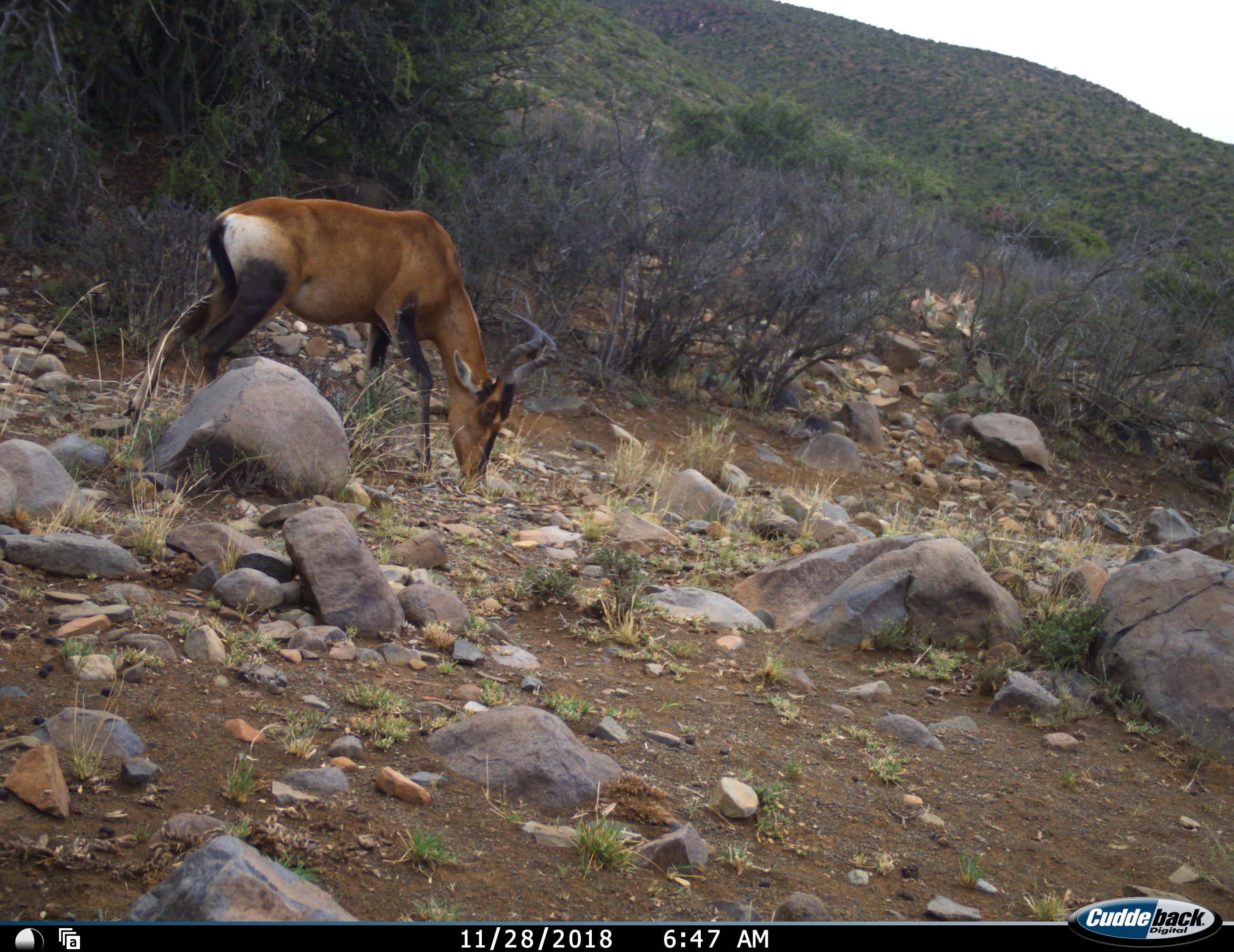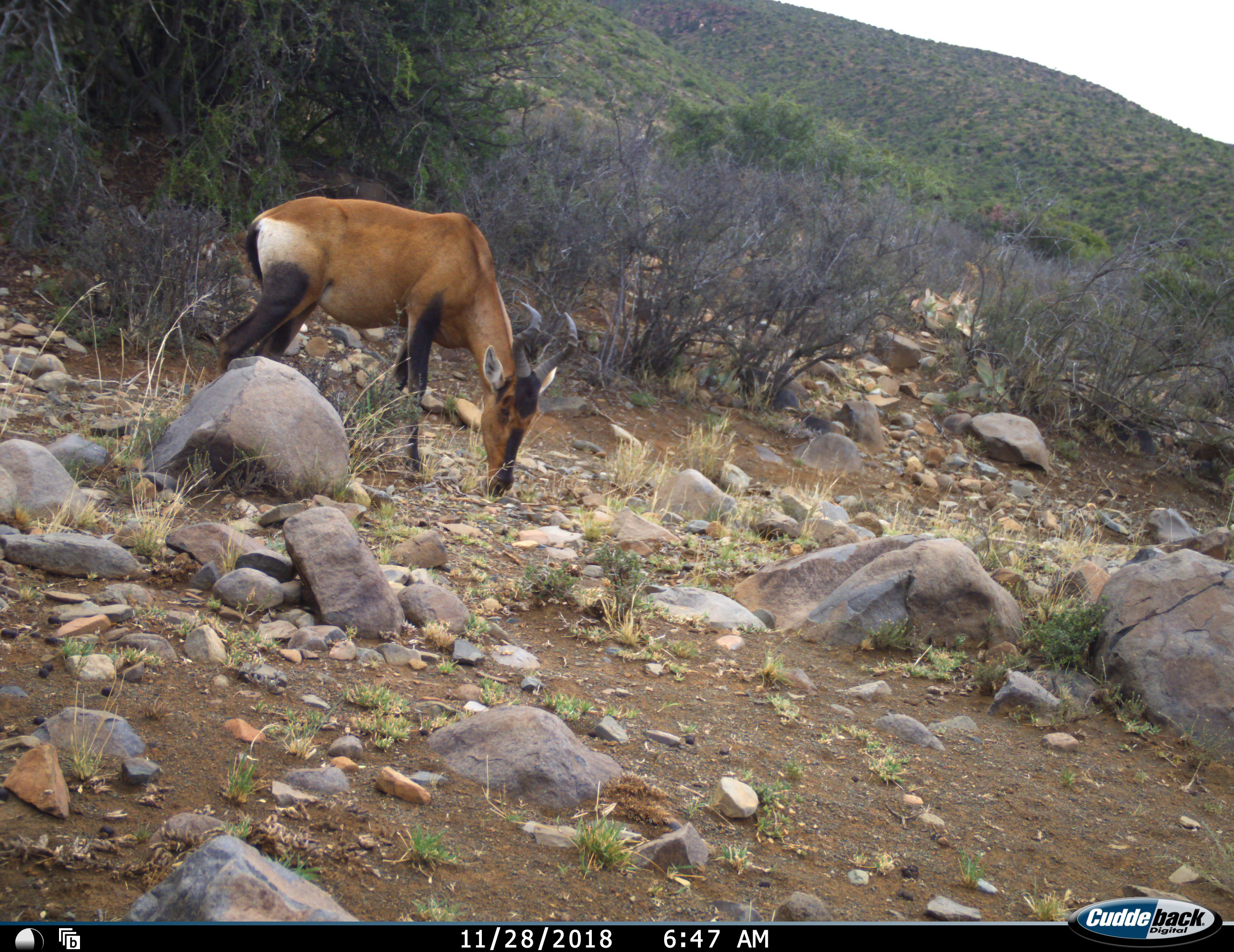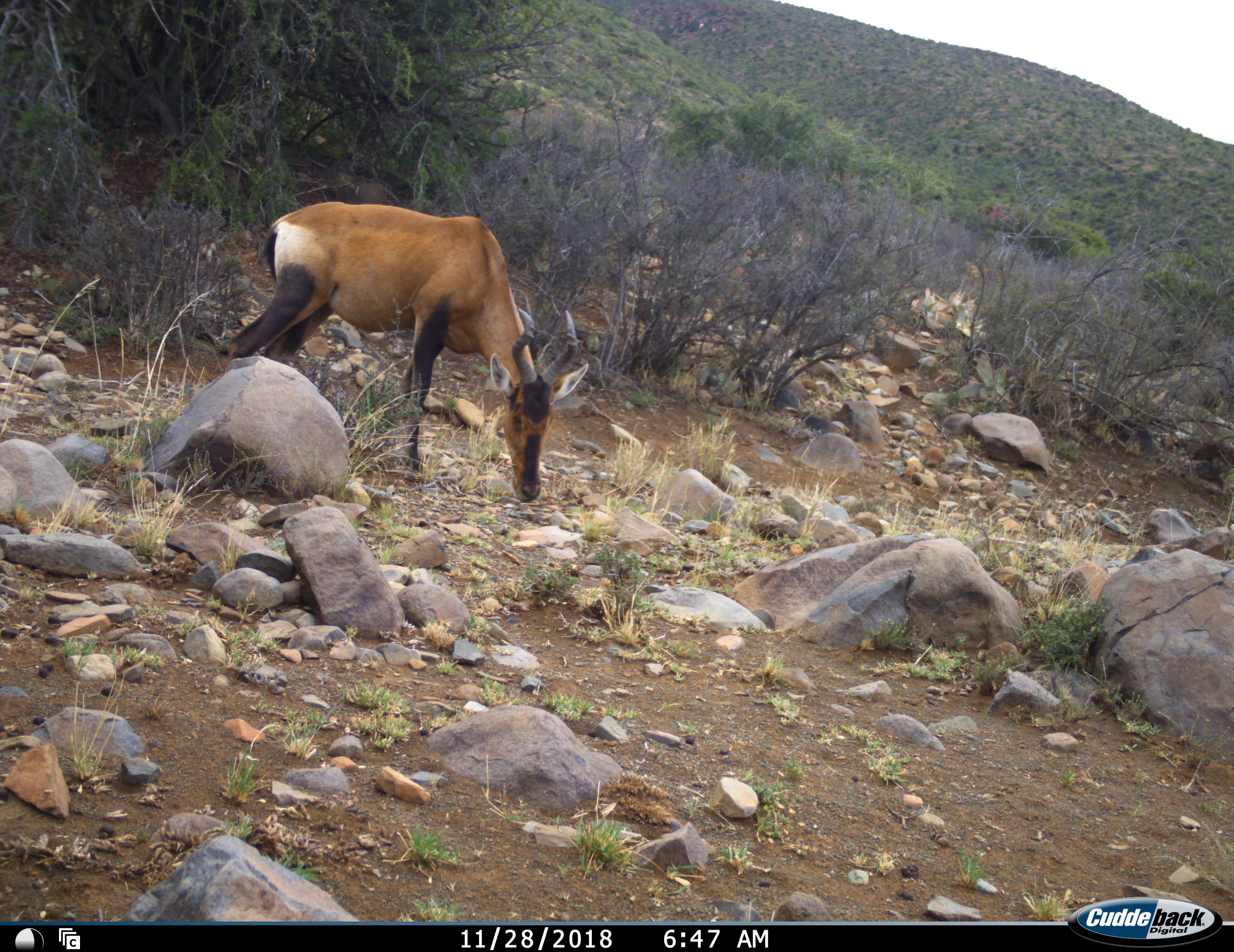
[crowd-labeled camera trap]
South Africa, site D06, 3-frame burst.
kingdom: Animalia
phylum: Chordata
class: Mammalia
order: Artiodactyla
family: Bovidae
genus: Alcelaphus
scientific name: Alcelaphus buselaphus caama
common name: red hartebeest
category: hartebeestred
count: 1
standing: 11%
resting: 0%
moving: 22%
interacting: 0%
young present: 0%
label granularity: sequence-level